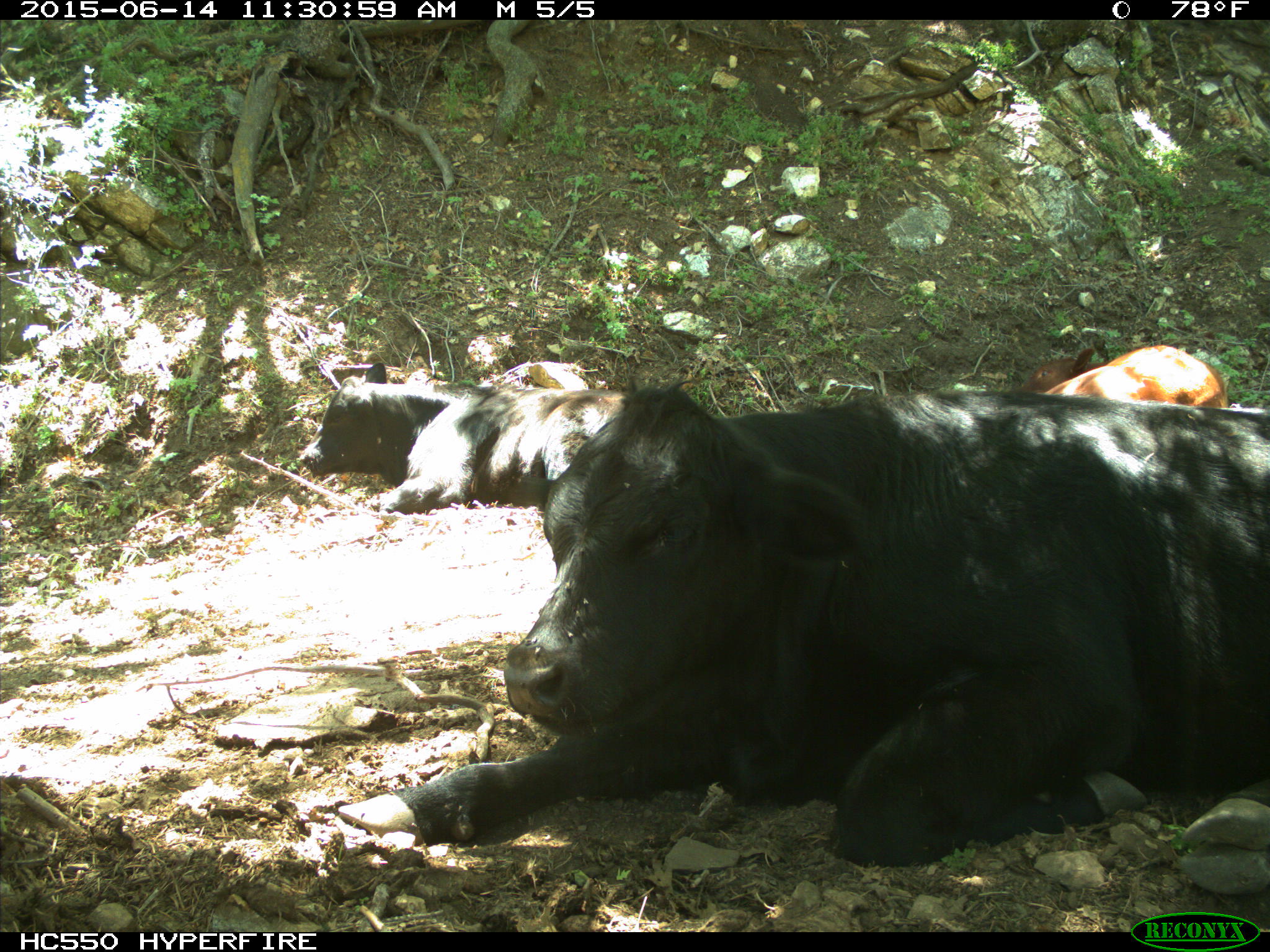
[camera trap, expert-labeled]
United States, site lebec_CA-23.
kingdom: Animalia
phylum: Chordata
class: Mammalia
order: Artiodactyla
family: Bovidae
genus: Bos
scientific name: Bos taurus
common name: domestic cow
Bos taurus (domestic cow).